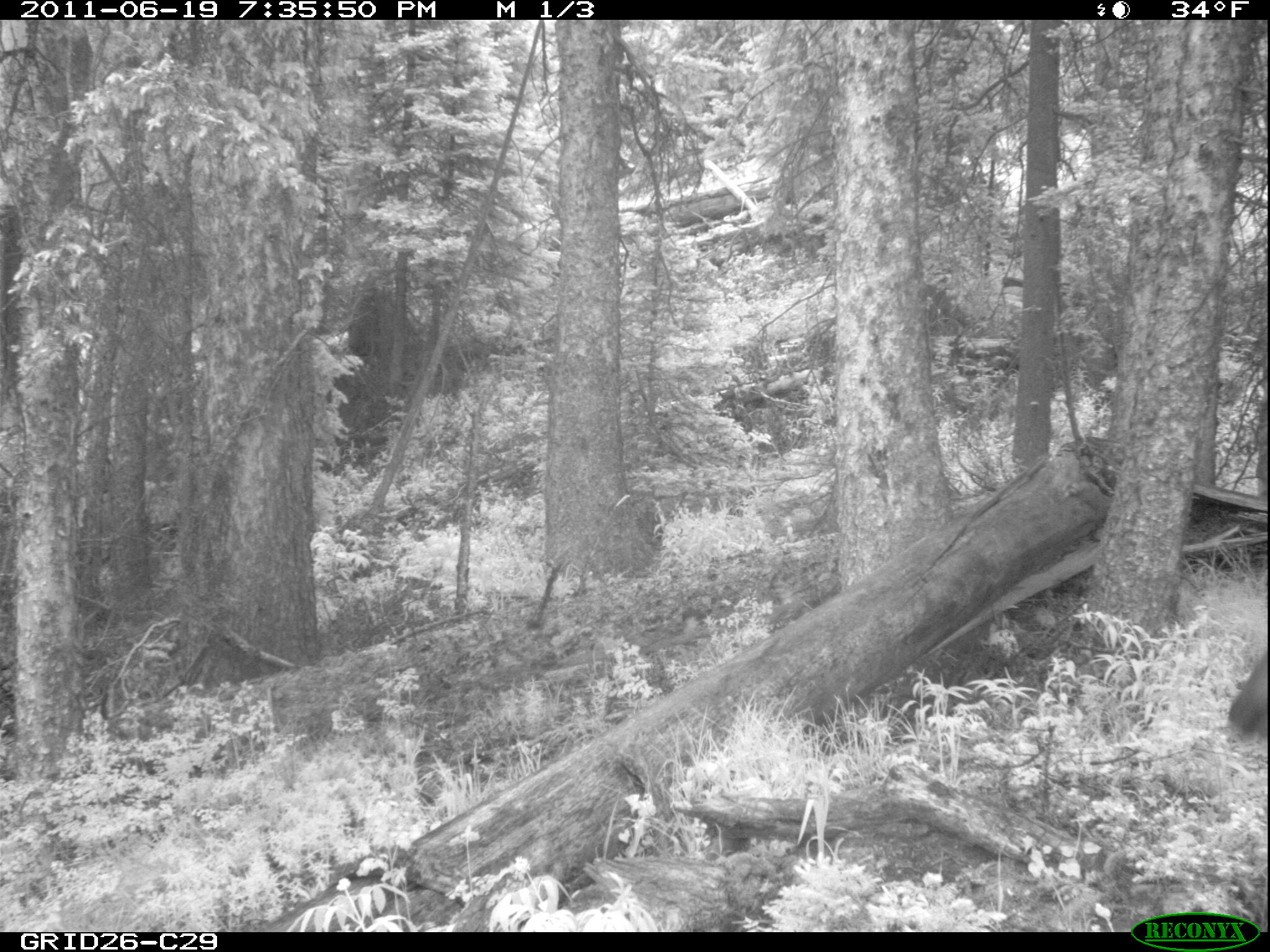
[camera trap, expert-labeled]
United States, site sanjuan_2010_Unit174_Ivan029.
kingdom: Animalia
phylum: Chordata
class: Mammalia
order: Artiodactyla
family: Cervidae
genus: Cervus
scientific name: Cervus elaphus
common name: red deer